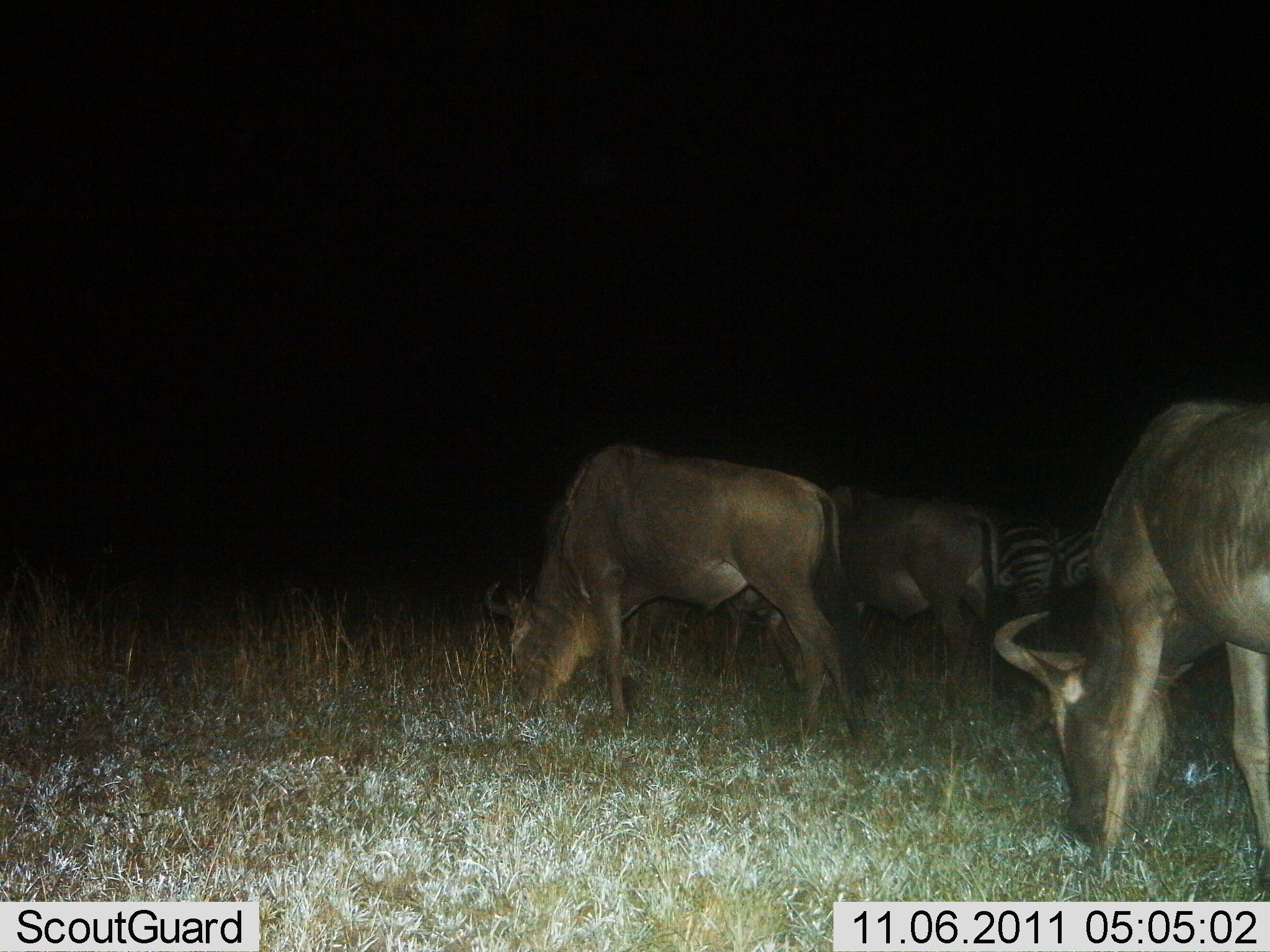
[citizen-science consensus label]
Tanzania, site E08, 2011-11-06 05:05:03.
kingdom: Animalia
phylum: Chordata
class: Mammalia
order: Artiodactyla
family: Bovidae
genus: Connochaetes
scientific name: Connochaetes taurinus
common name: blue wildebeest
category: wildebeest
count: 3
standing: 25%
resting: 0%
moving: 0%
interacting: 0%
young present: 0%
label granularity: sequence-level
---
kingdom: Animalia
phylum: Chordata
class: Mammalia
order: Perissodactyla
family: Equidae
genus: Equus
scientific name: Equus quagga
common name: plains zebra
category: zebra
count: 2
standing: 67%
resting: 0%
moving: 0%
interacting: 0%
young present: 0%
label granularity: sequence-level